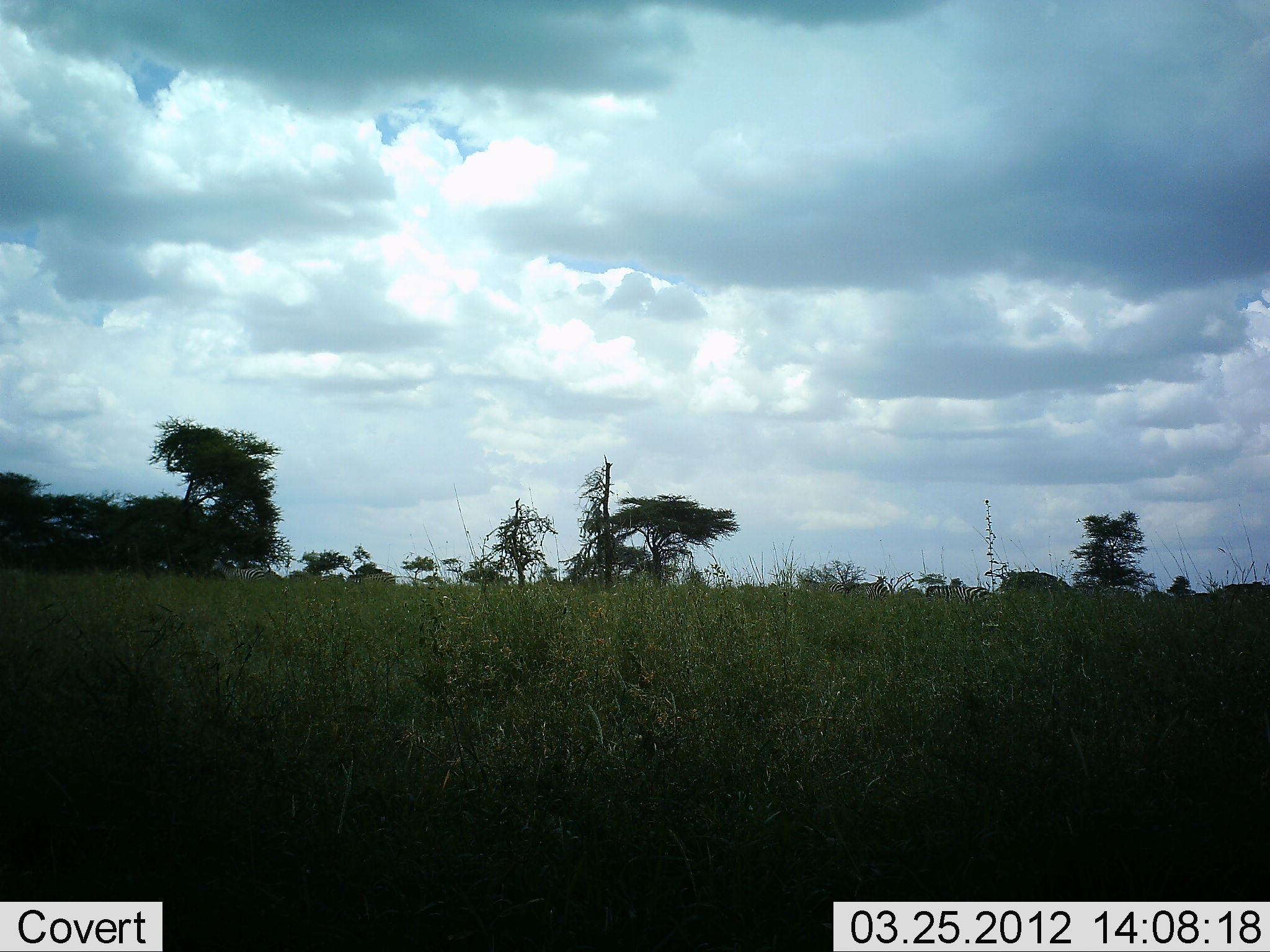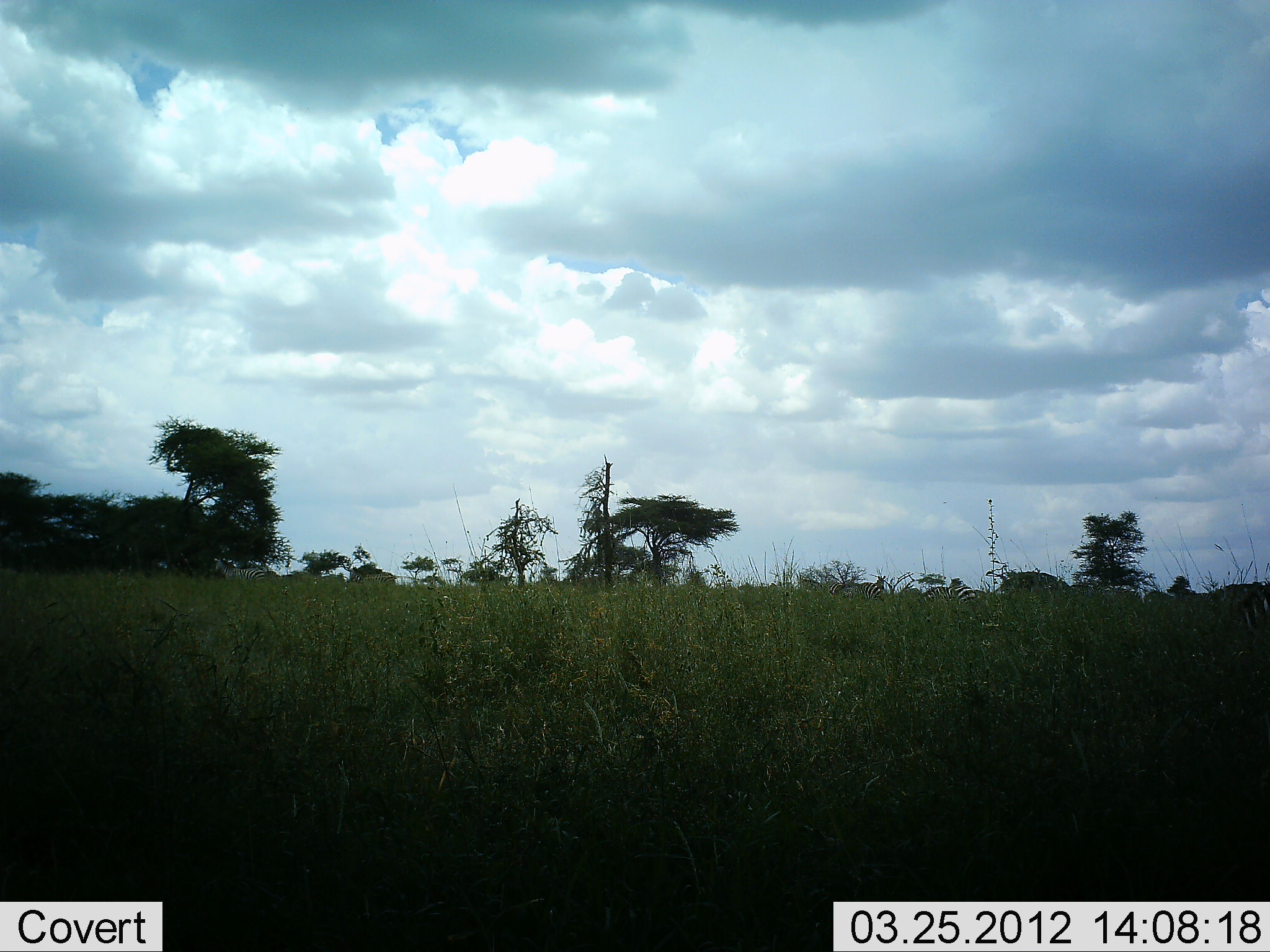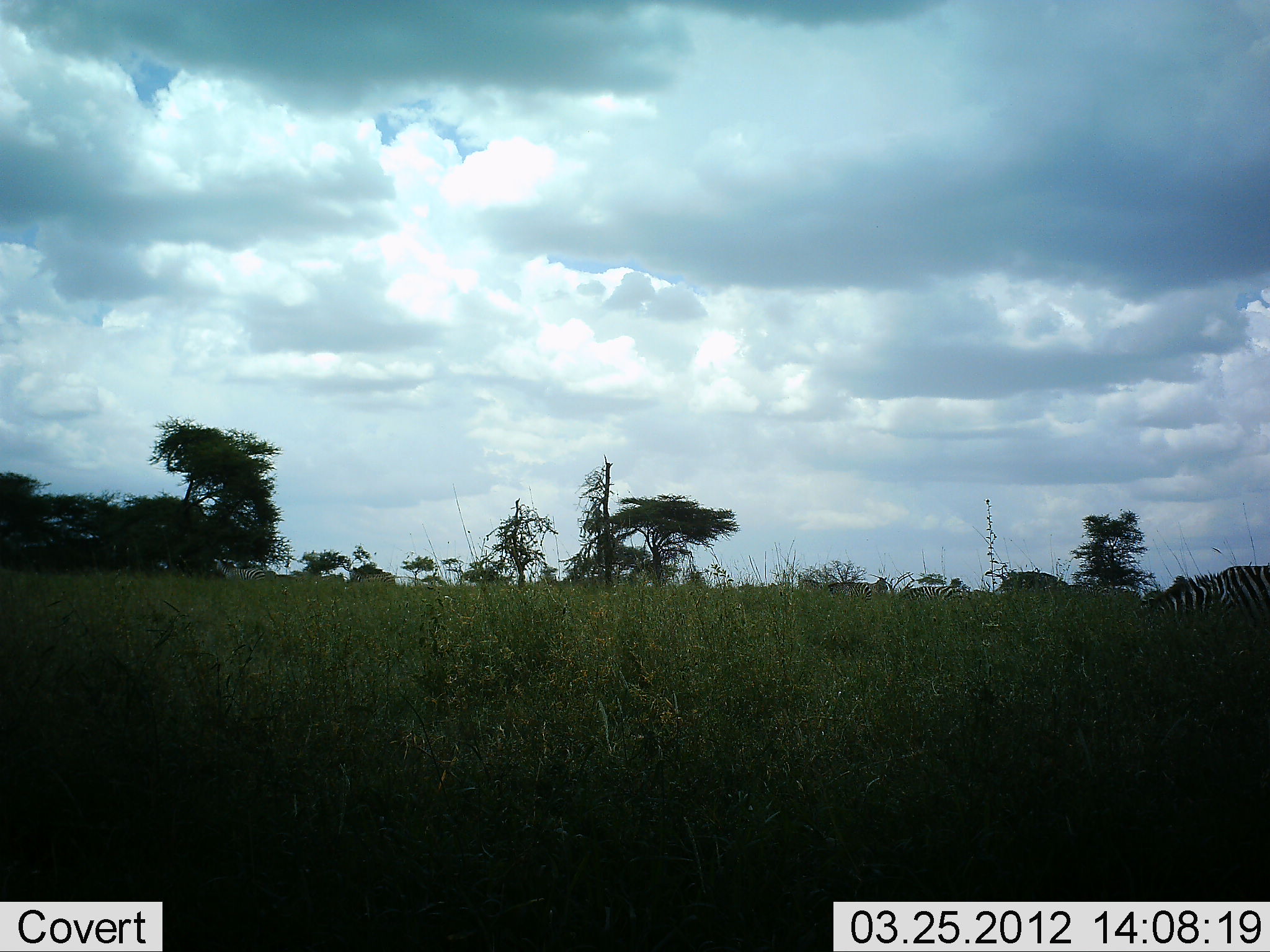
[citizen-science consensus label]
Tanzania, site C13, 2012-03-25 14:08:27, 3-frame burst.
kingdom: Animalia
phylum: Chordata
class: Mammalia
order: Perissodactyla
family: Equidae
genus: Equus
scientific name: Equus quagga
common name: plains zebra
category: zebra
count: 3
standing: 14%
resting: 0%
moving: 79%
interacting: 0%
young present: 4%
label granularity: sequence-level